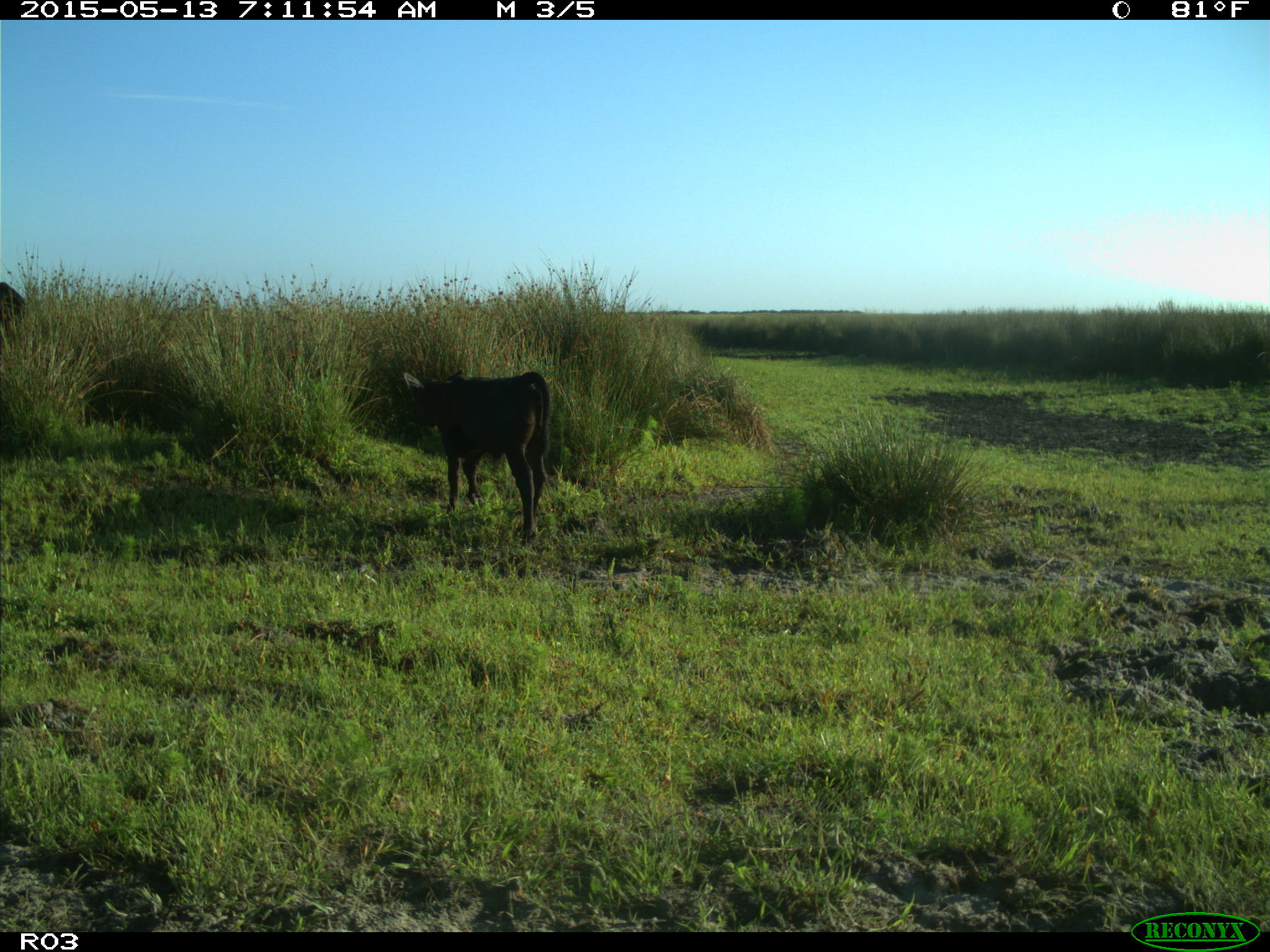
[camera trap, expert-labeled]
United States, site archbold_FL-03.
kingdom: Animalia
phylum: Chordata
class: Mammalia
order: Artiodactyla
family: Bovidae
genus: Bos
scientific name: Bos taurus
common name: domestic cow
Bos taurus (domestic cow).